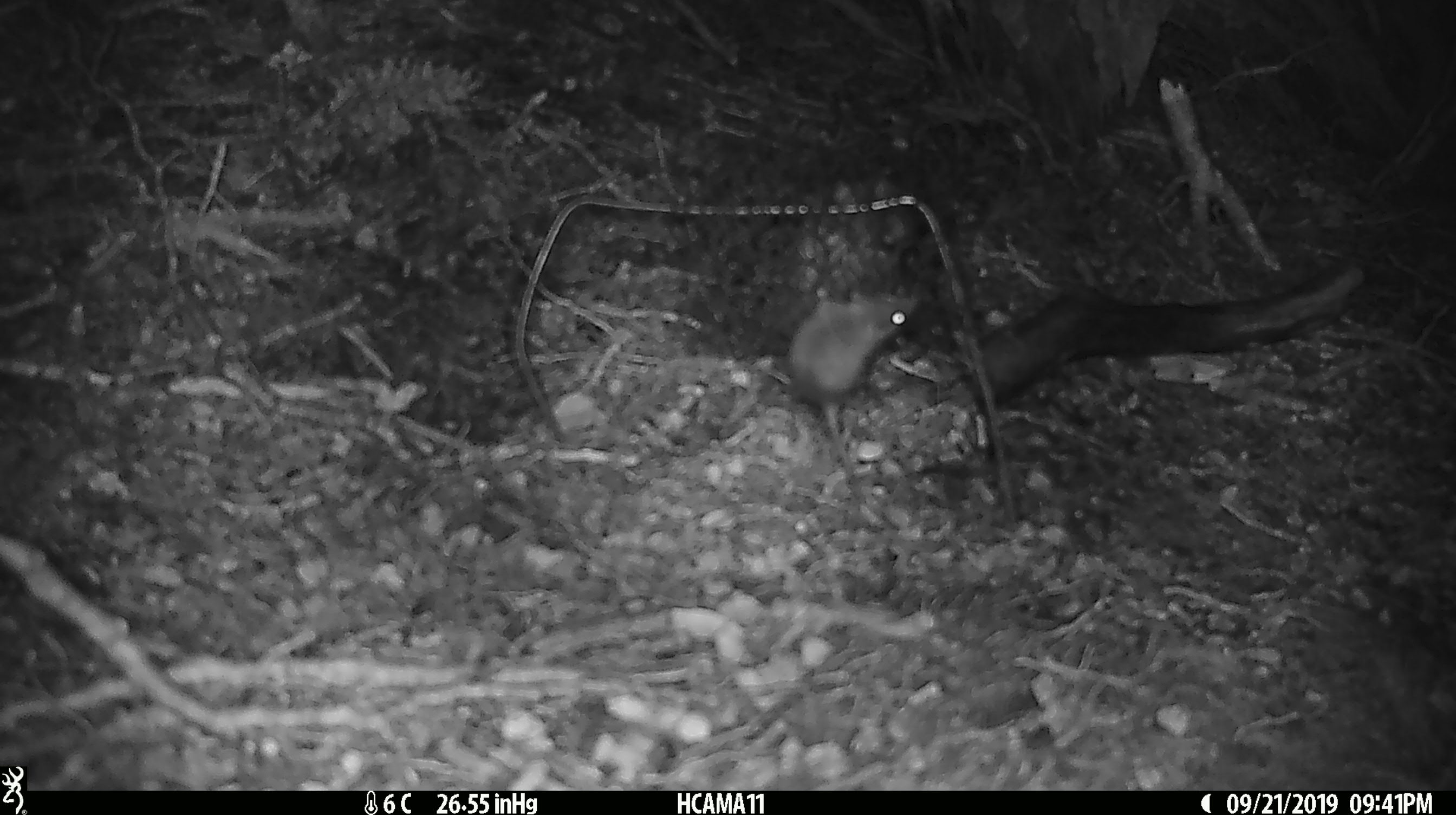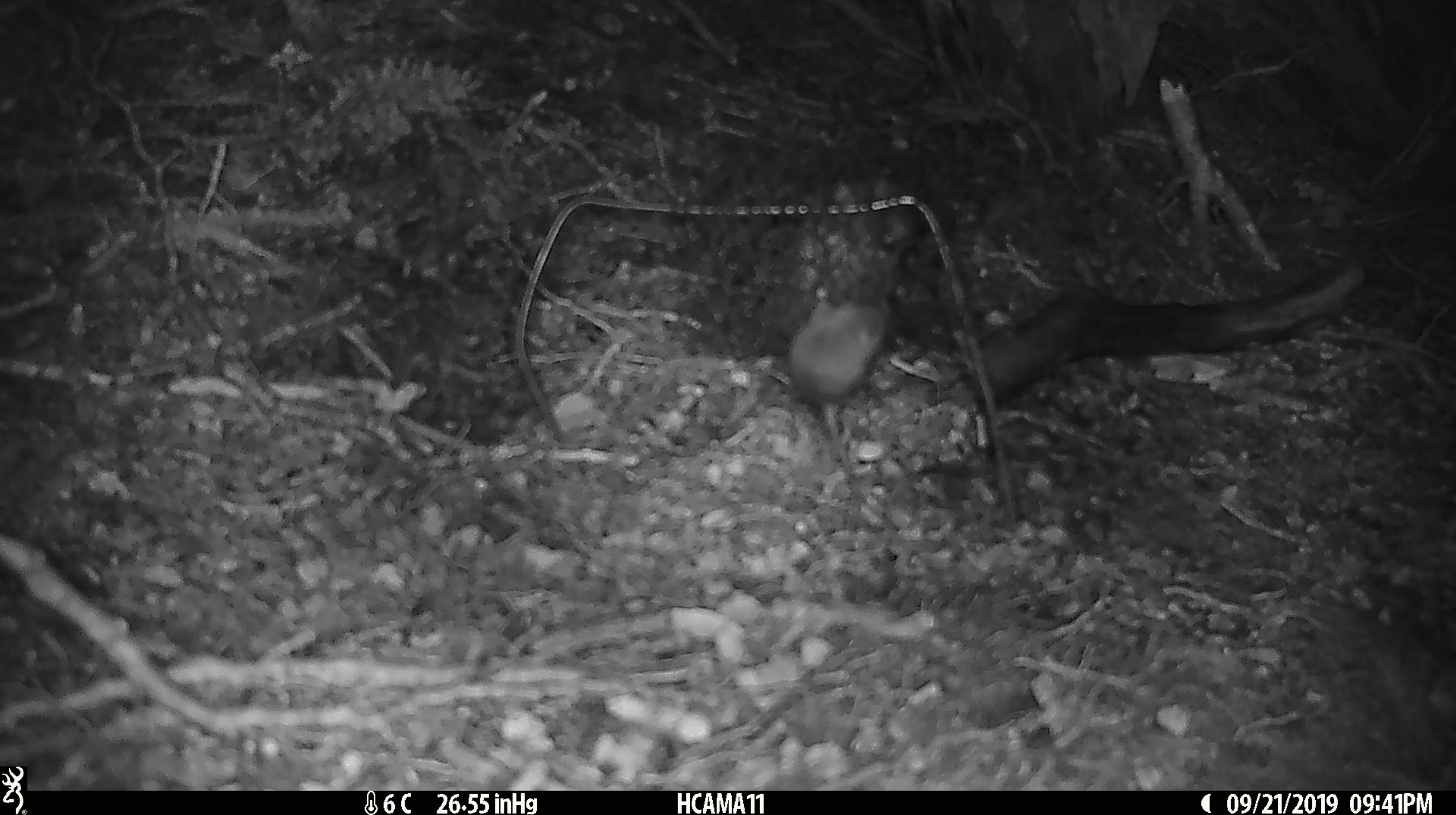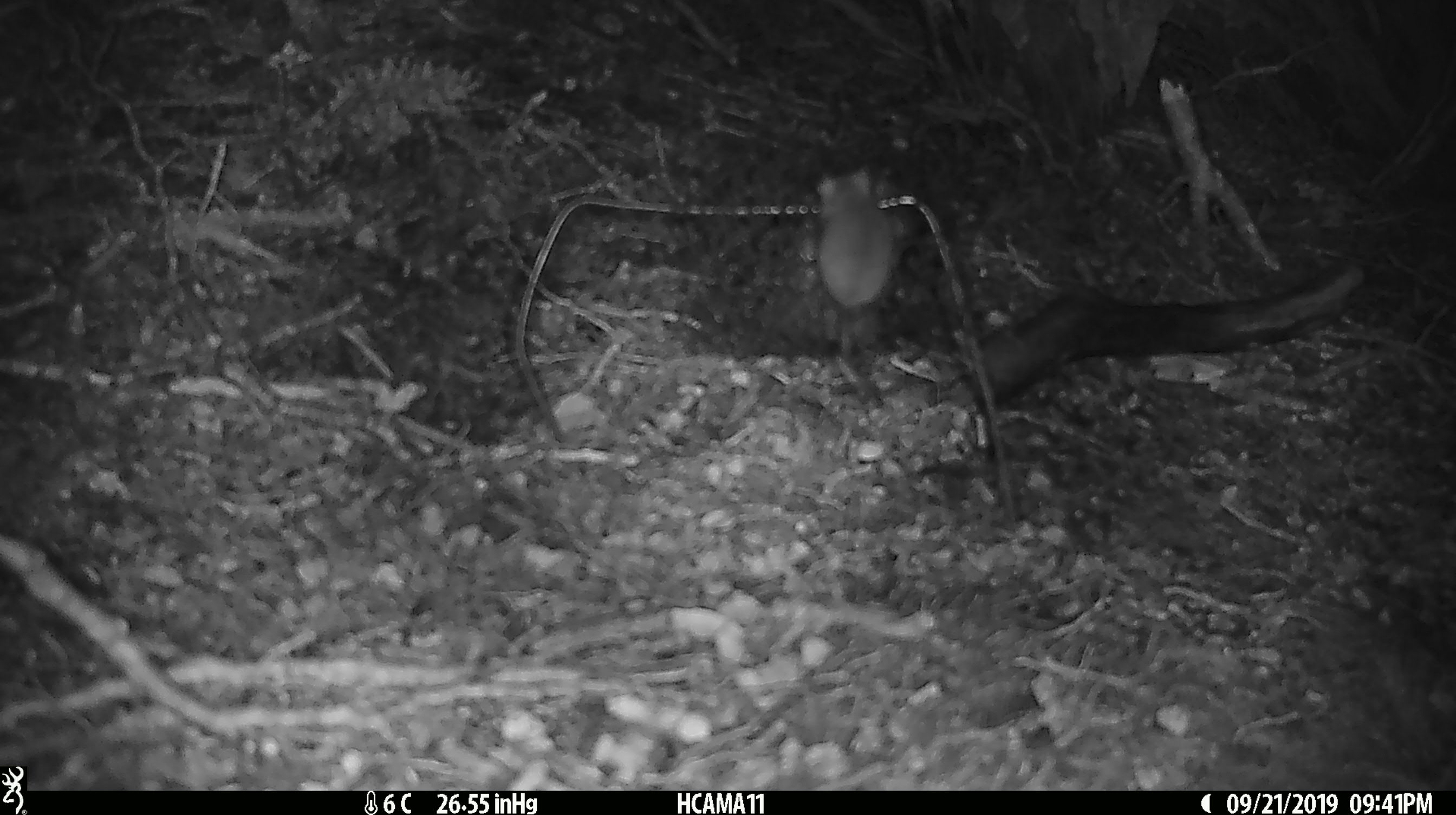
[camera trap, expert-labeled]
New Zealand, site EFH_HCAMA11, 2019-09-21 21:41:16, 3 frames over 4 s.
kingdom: Animalia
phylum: Chordata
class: Mammalia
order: Rodentia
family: Muridae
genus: Mus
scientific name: Mus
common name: mouse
Mouse (Mus).